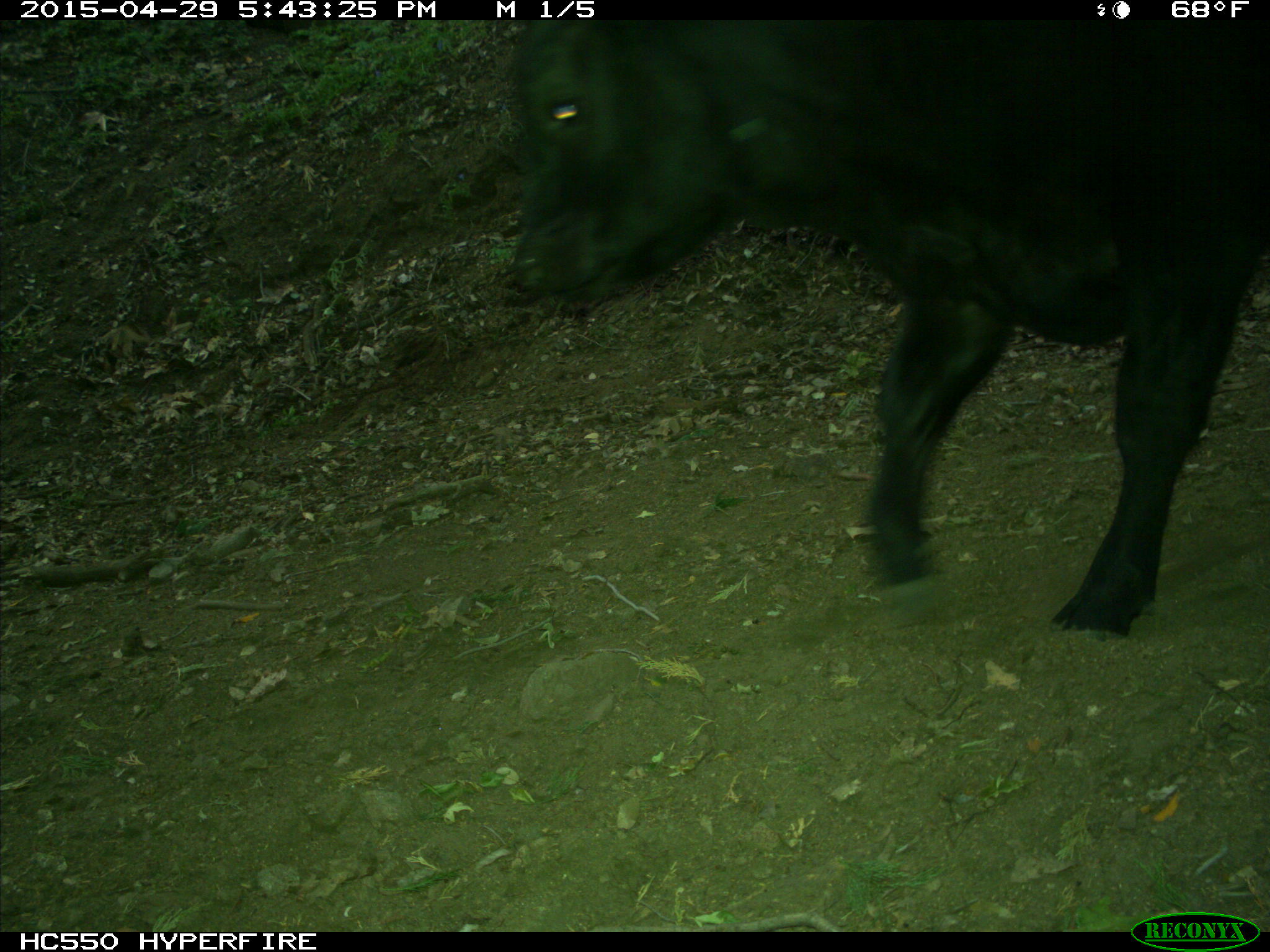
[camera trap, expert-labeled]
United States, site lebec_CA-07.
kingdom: Animalia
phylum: Chordata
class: Mammalia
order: Artiodactyla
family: Bovidae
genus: Bos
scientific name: Bos taurus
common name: domestic cow